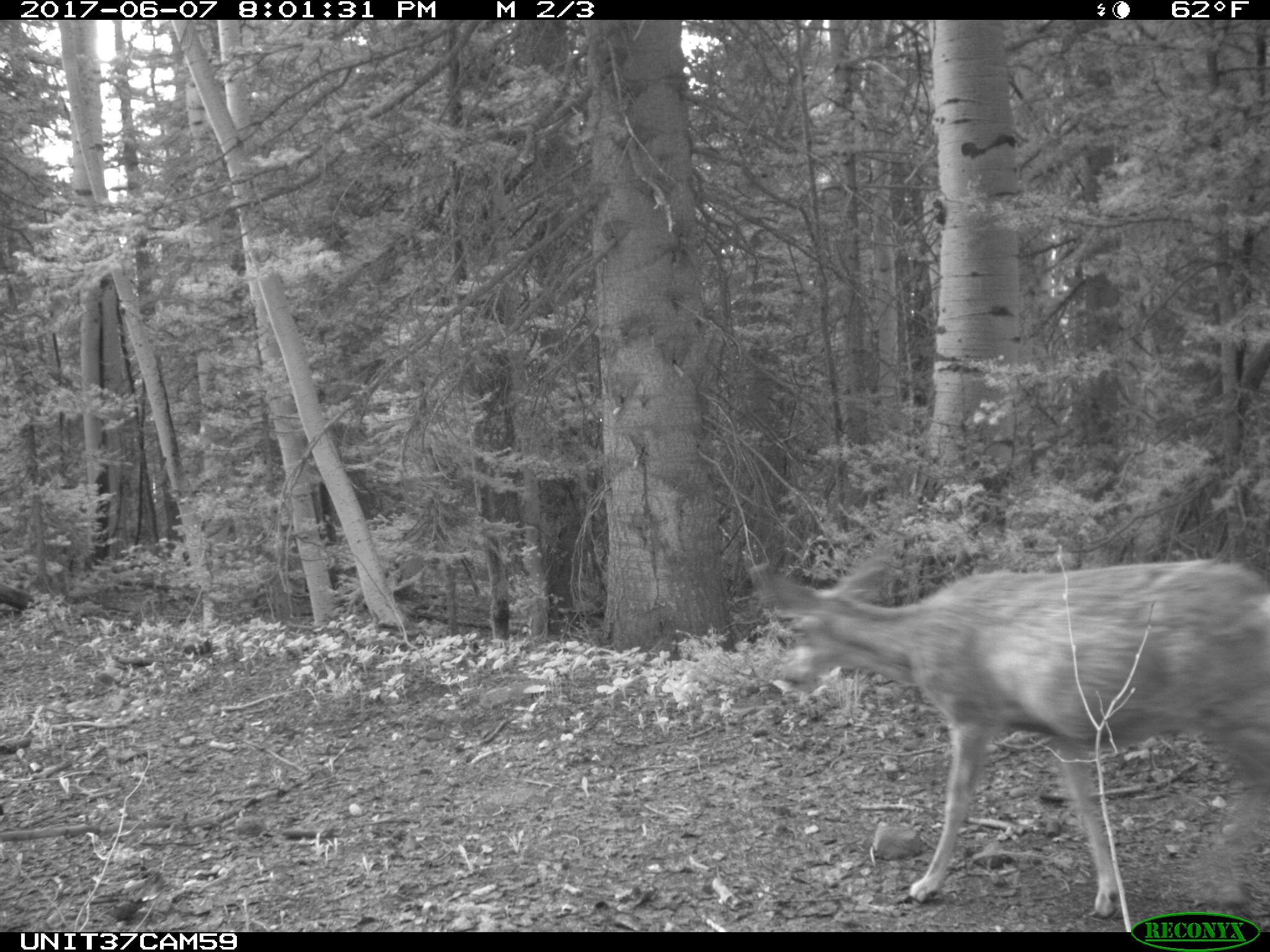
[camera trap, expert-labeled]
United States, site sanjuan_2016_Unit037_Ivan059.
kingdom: Animalia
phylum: Chordata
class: Mammalia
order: Artiodactyla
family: Cervidae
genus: Odocoileus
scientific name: Odocoileus hemionus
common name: mule deer